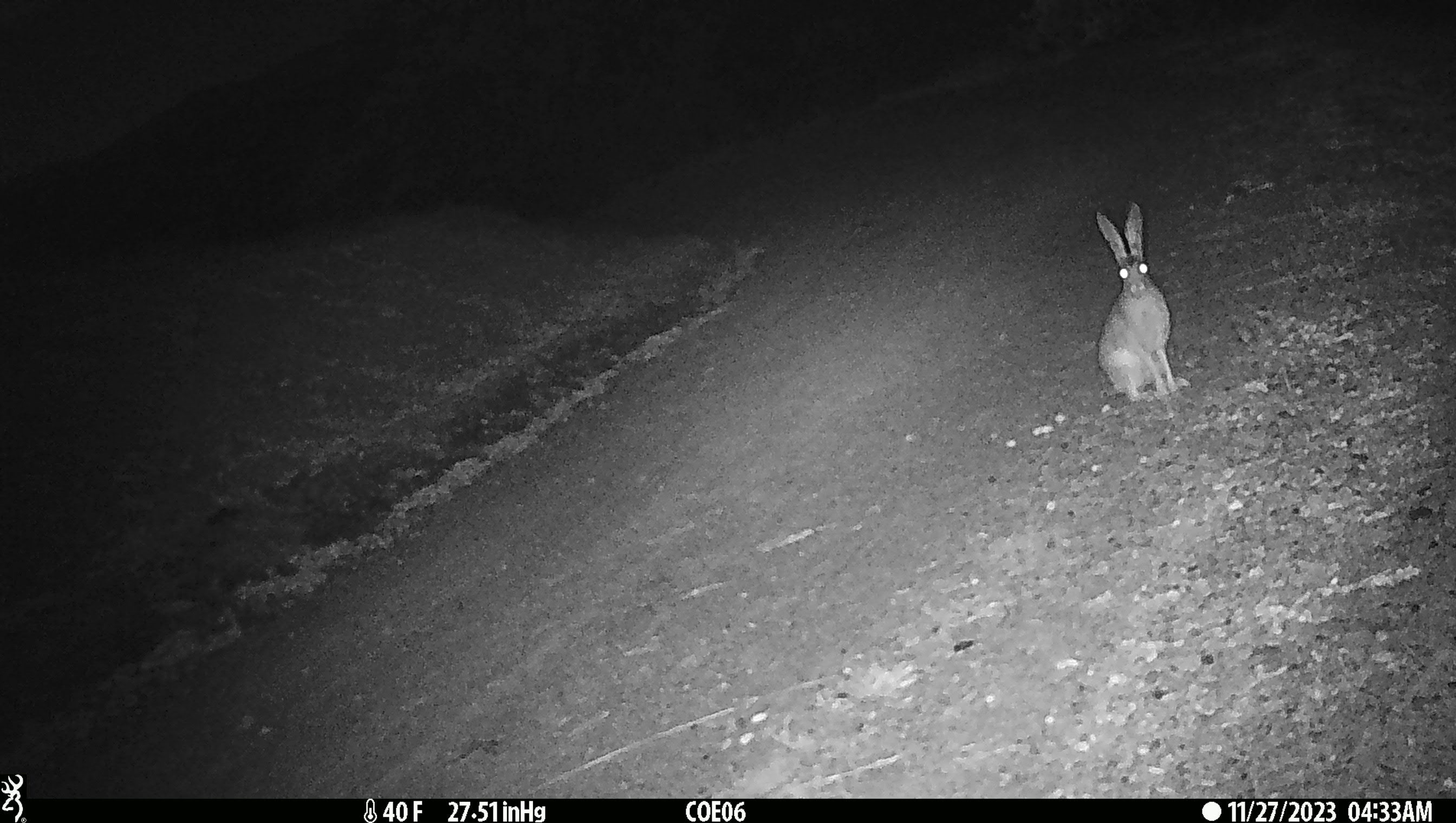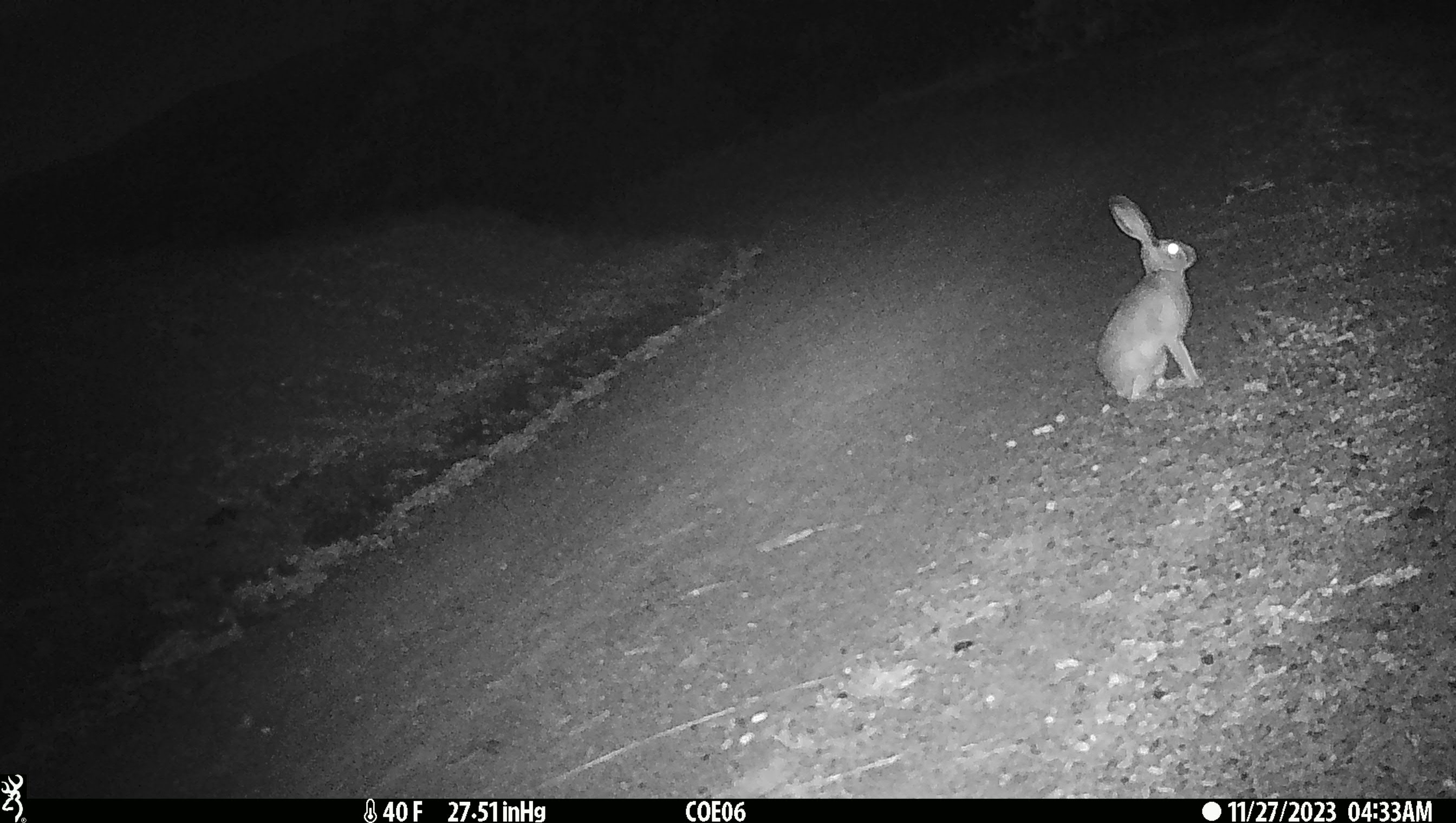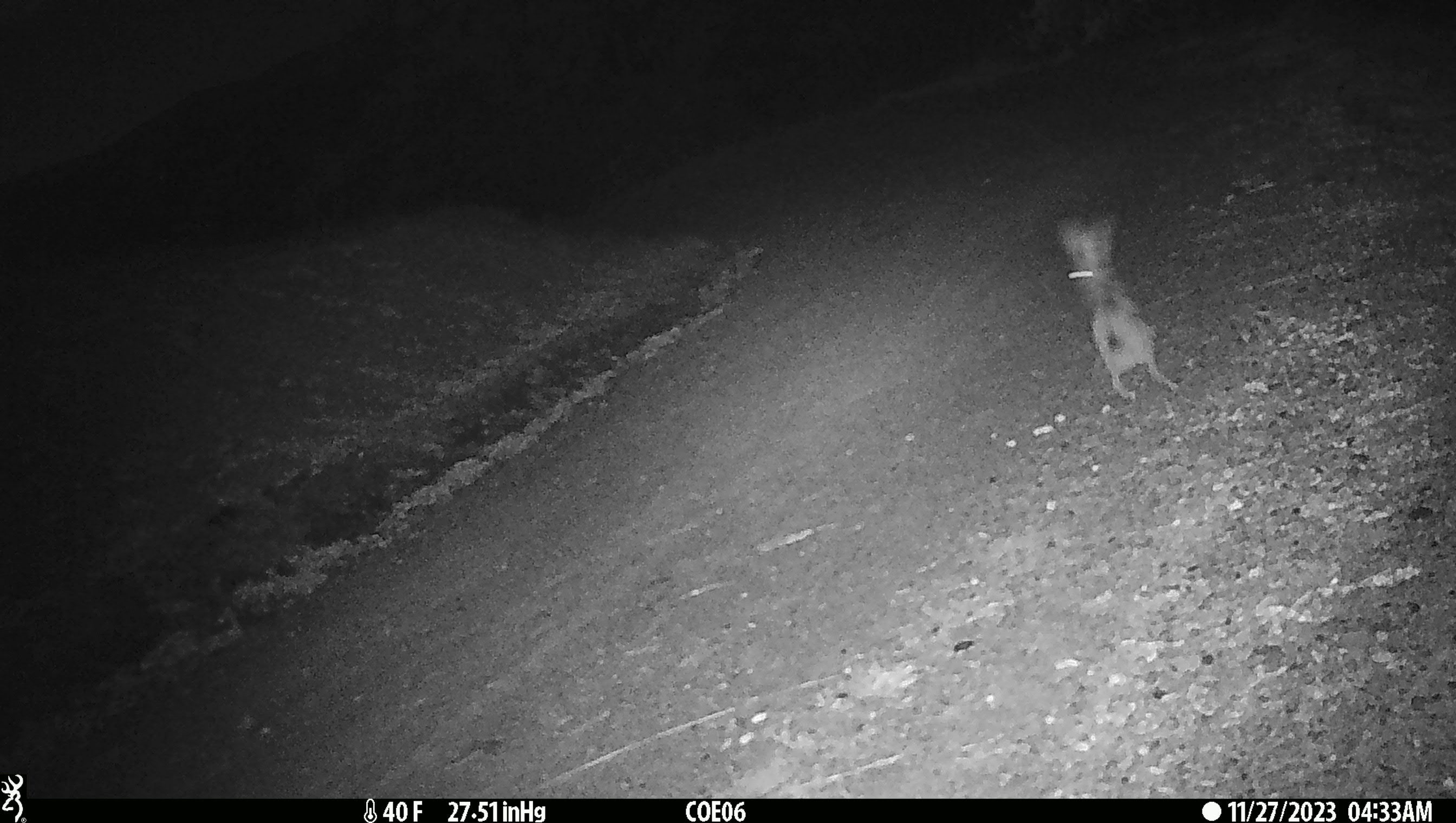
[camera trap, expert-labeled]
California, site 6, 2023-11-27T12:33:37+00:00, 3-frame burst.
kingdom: Animalia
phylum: Chordata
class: Mammalia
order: Lagomorpha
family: Leporidae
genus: Lepus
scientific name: Lepus californicus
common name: black-tailed jackrabbit